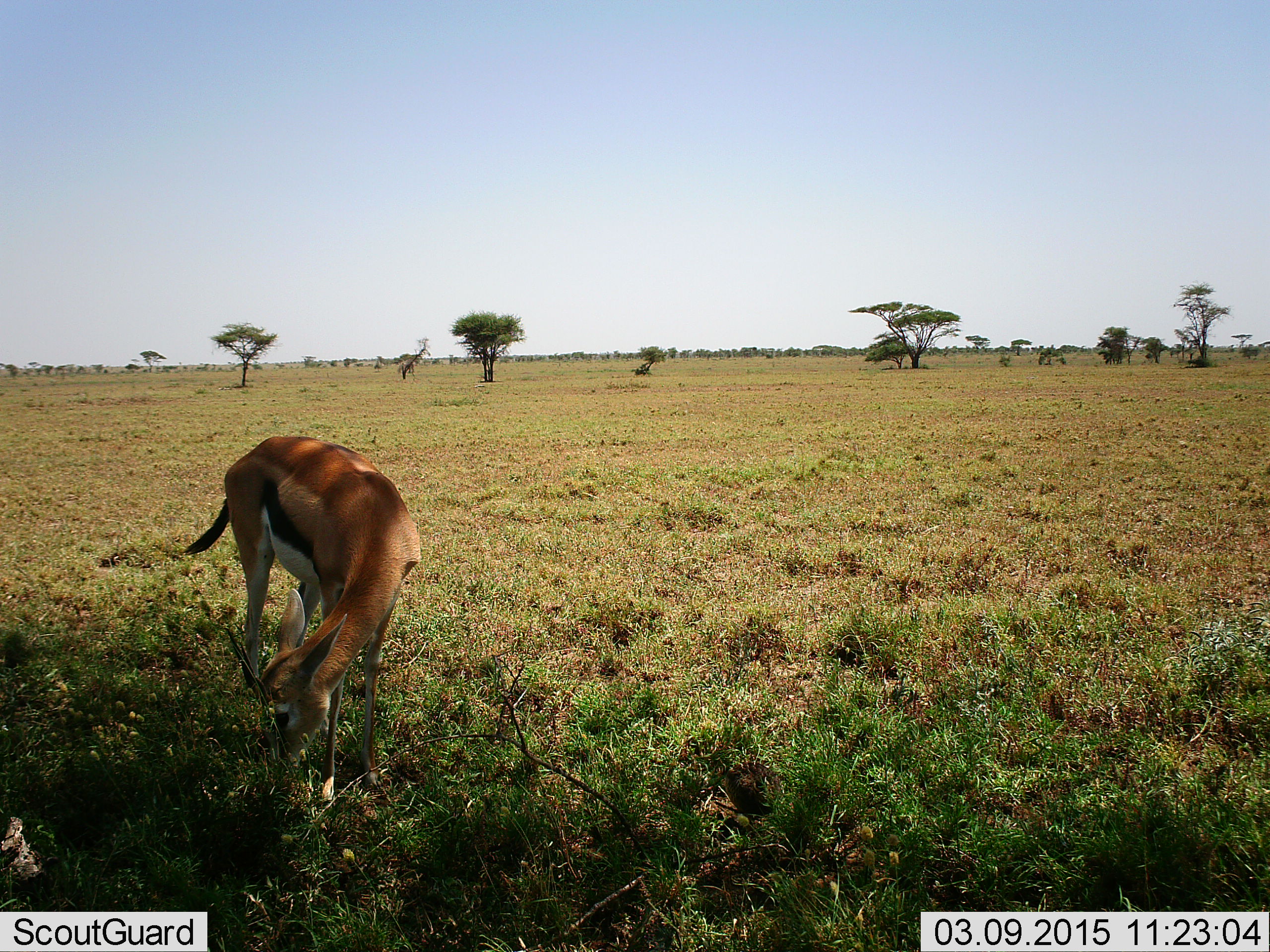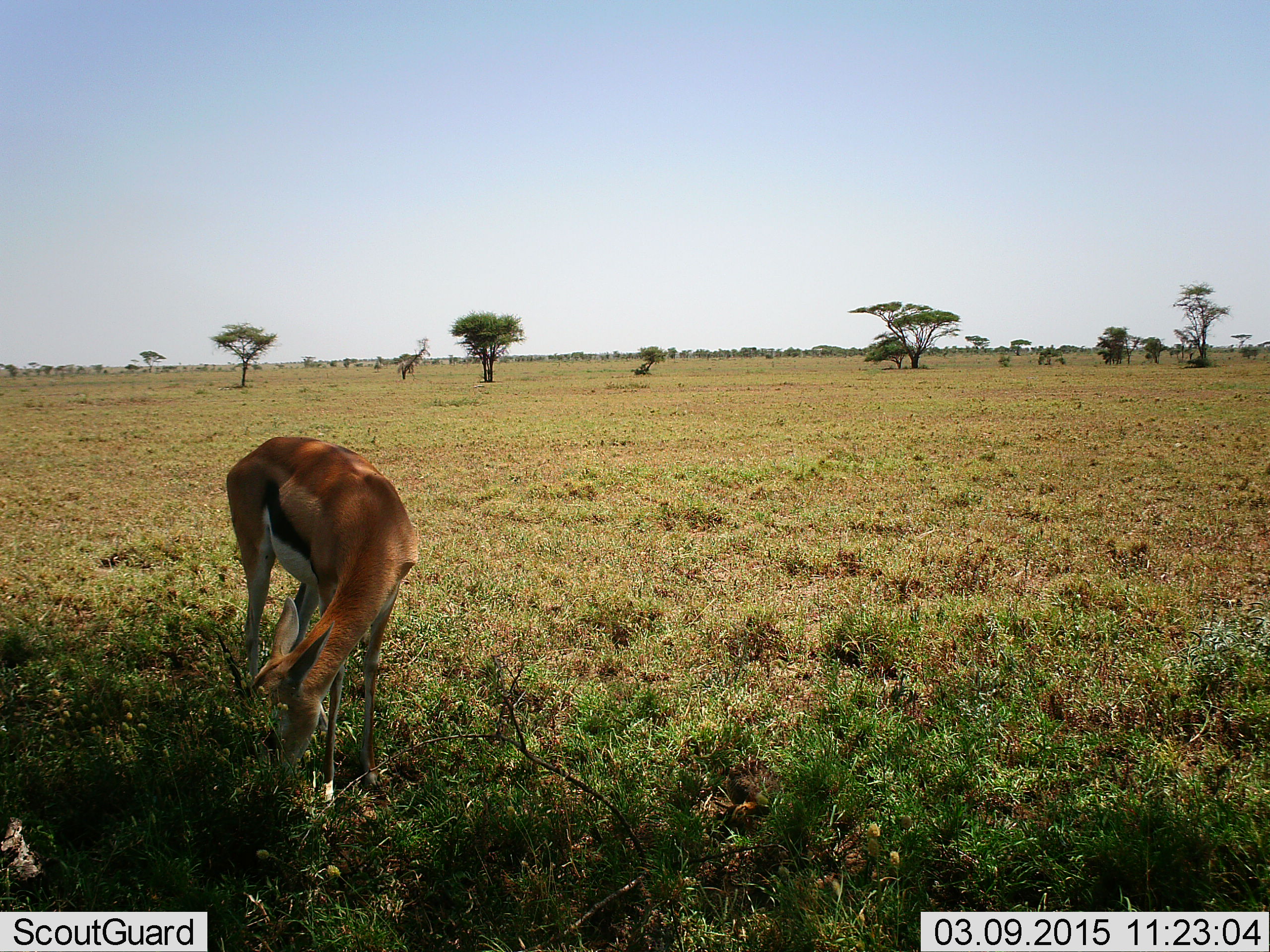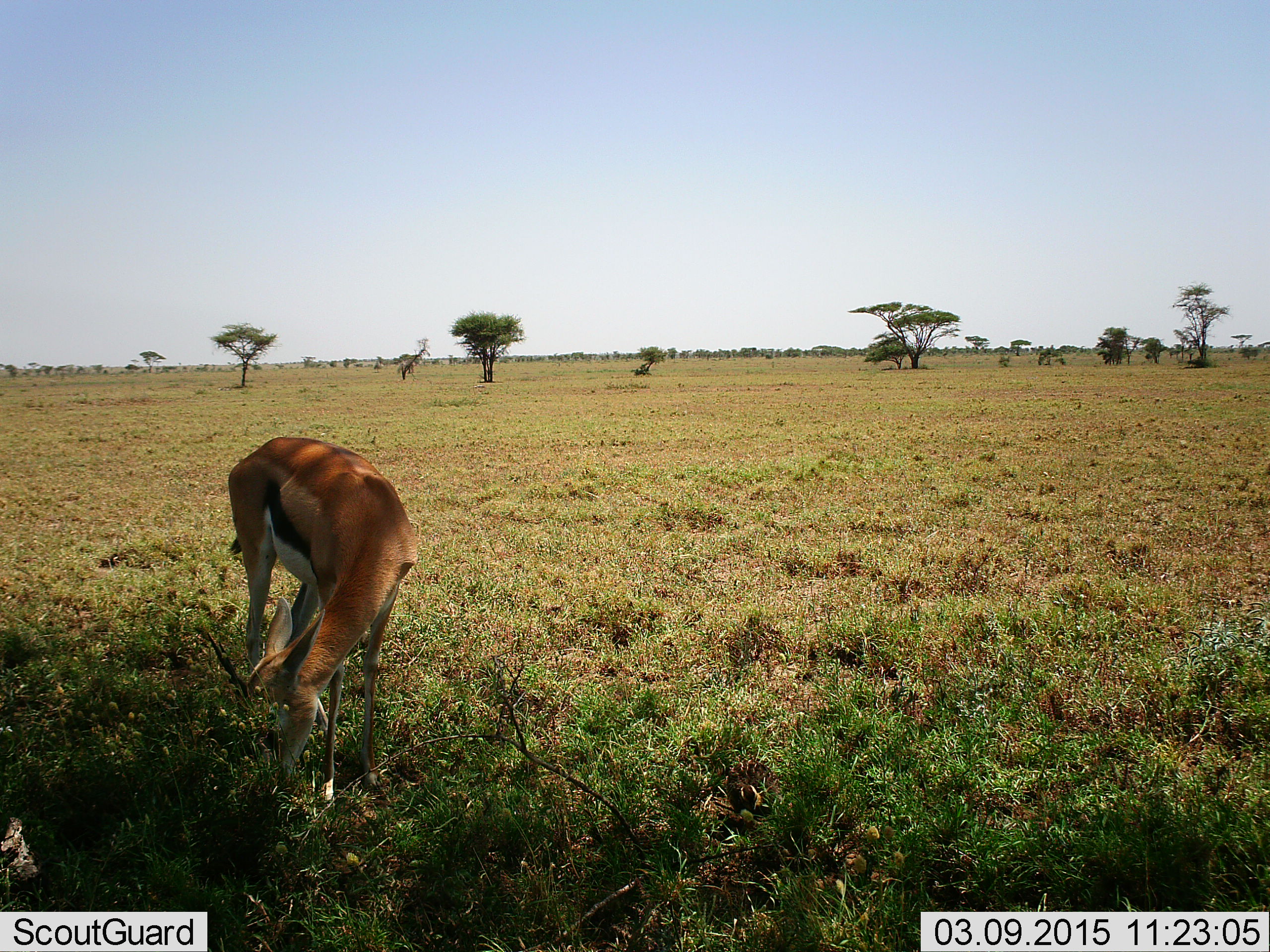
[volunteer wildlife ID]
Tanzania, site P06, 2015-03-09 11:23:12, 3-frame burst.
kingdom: Animalia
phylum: Chordata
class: Mammalia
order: Artiodactyla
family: Bovidae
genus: Eudorcas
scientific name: Eudorcas thomsonii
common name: thomson's gazelle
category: gazellethomsons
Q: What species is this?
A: Gazellethomsons (thomson's gazelle) (Eudorcas thomsonii).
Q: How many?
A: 1.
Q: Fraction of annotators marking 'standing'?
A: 10%.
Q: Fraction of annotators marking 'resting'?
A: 0%.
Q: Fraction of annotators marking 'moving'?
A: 0%.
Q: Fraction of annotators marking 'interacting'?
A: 0%.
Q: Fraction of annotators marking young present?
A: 0%.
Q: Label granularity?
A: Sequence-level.